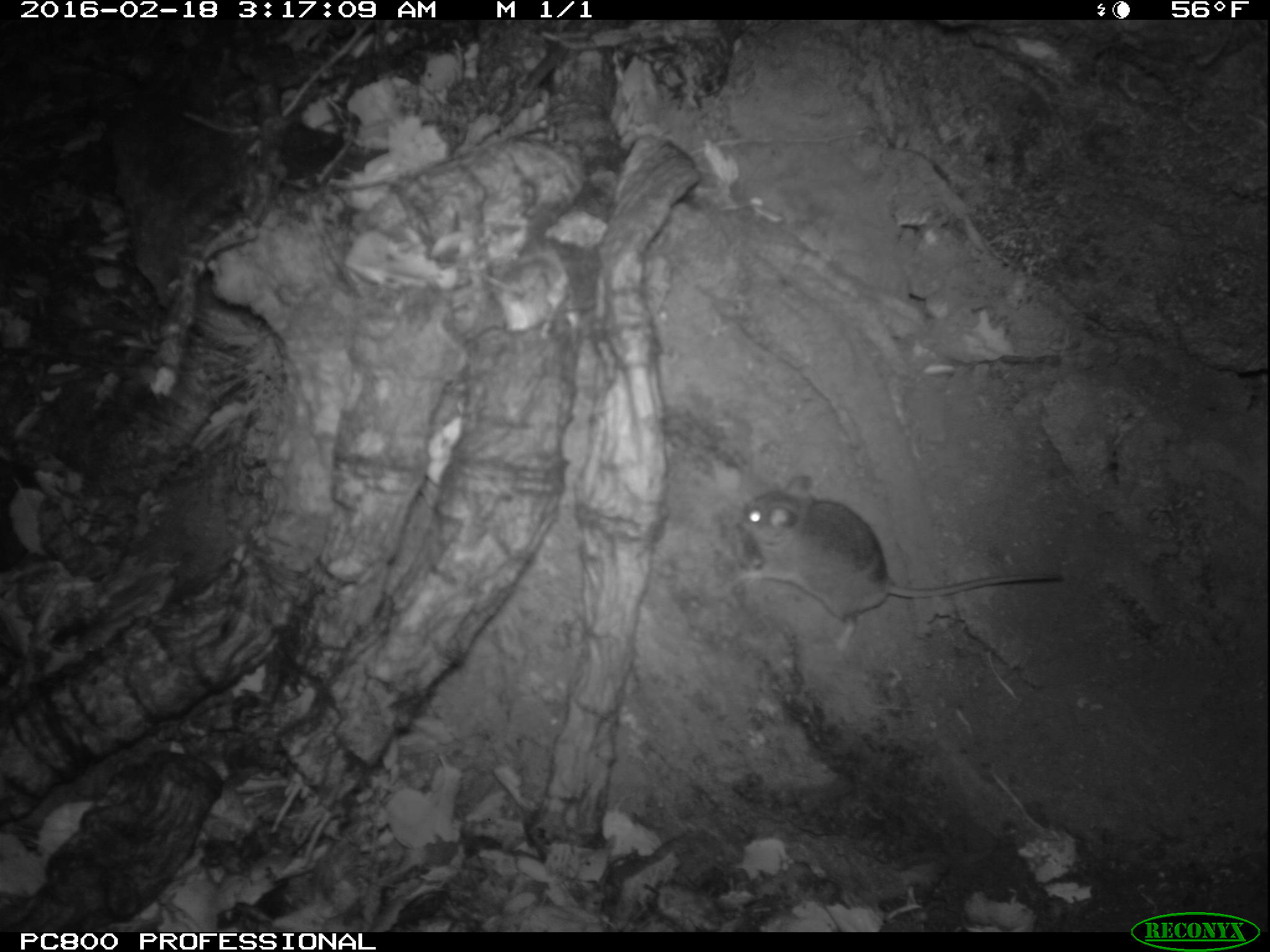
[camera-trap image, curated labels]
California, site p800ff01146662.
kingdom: Animalia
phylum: Chordata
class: Mammalia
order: Rodentia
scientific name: Rodentia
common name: rodent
Rodent (Rodentia).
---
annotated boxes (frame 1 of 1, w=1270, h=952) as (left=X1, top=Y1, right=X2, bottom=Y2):
rodent: (left=729, top=474, right=1070, bottom=646)